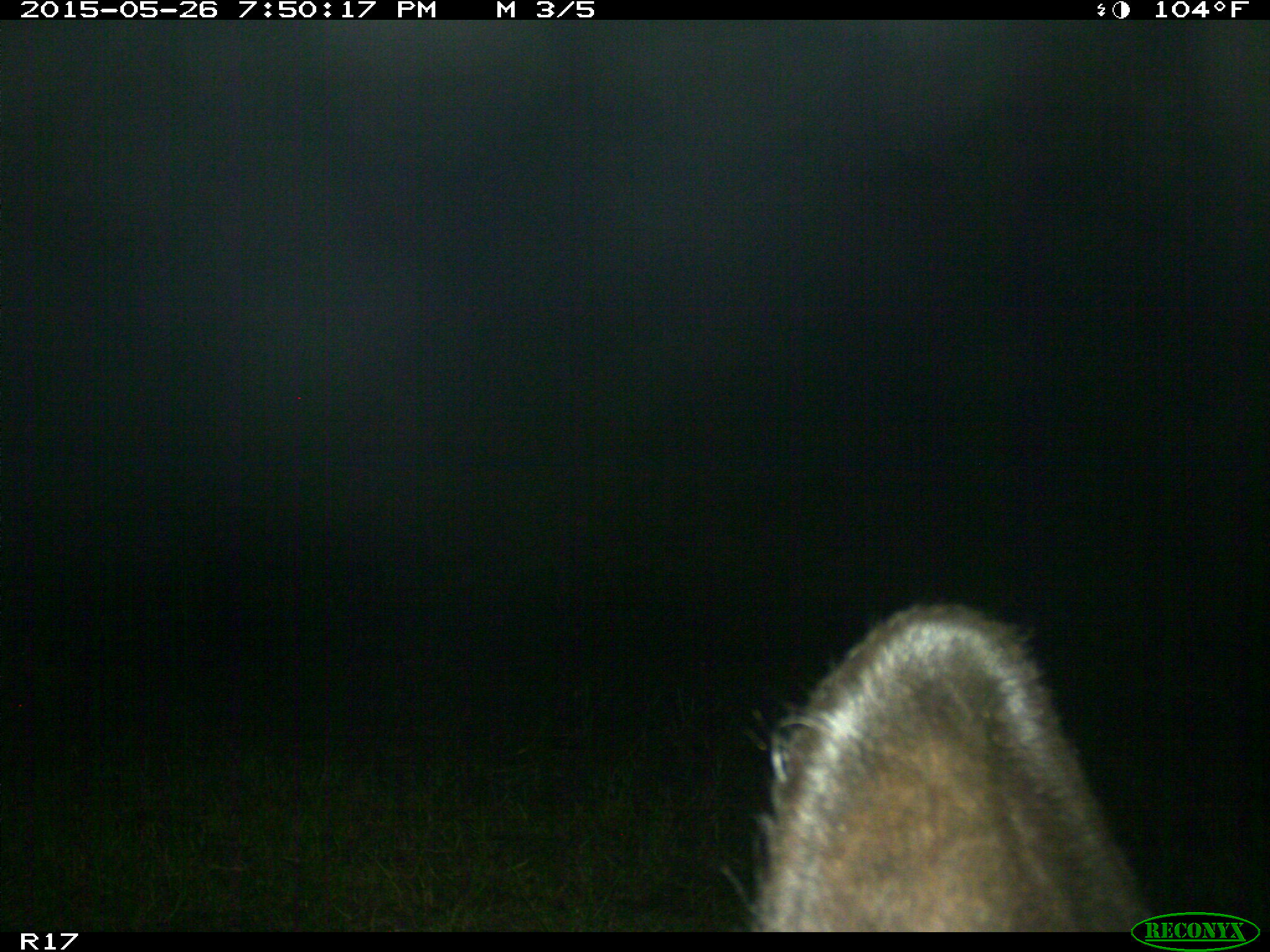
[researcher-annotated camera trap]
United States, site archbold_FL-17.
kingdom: Animalia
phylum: Chordata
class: Mammalia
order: Artiodactyla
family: Bovidae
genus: Bos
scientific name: Bos taurus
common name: domestic cow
Bos taurus (domestic cow).